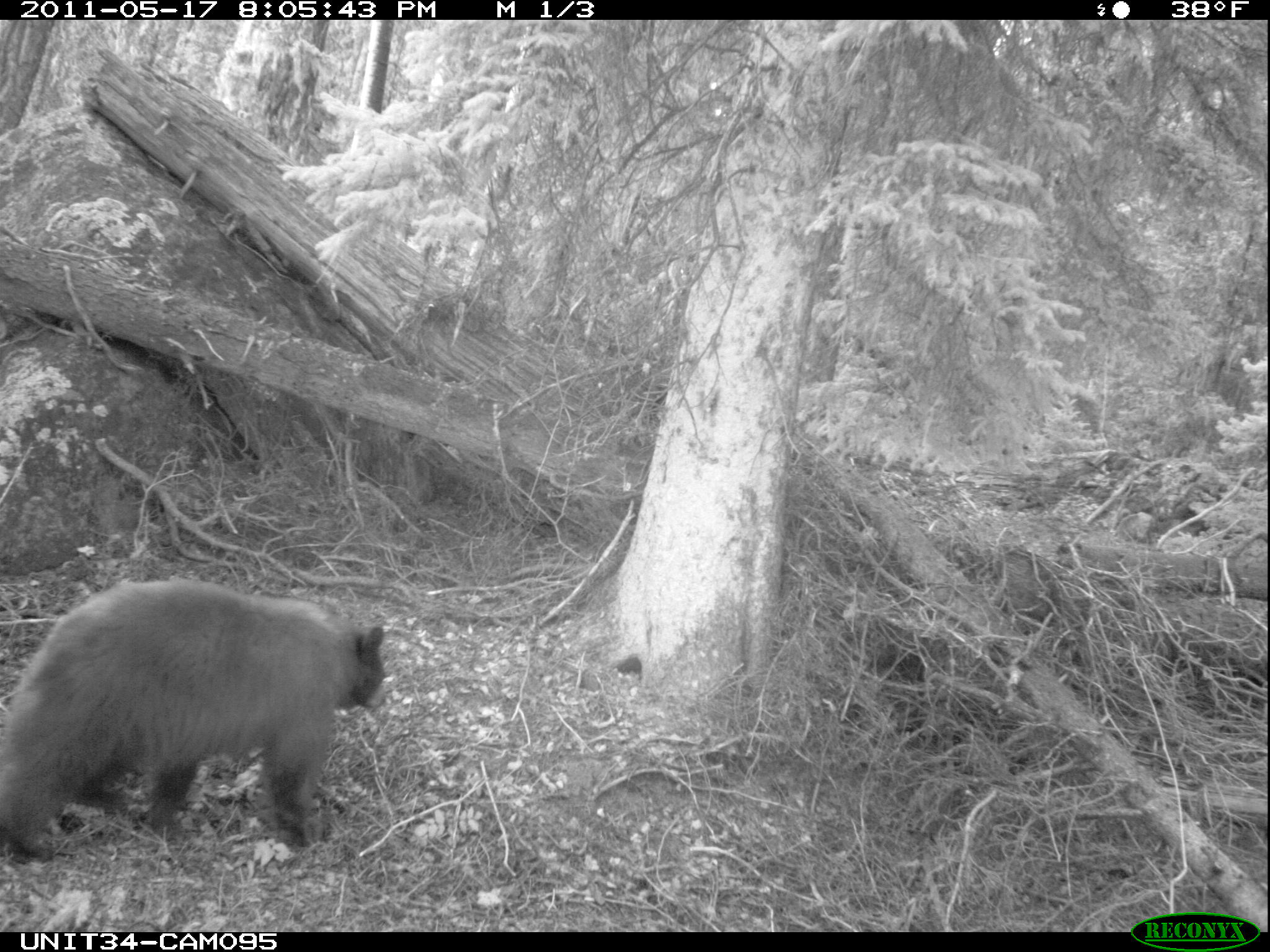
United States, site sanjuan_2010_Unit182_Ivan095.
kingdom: Animalia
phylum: Chordata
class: Mammalia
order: Carnivora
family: Ursidae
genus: Ursus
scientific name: Ursus americanus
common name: american black bear